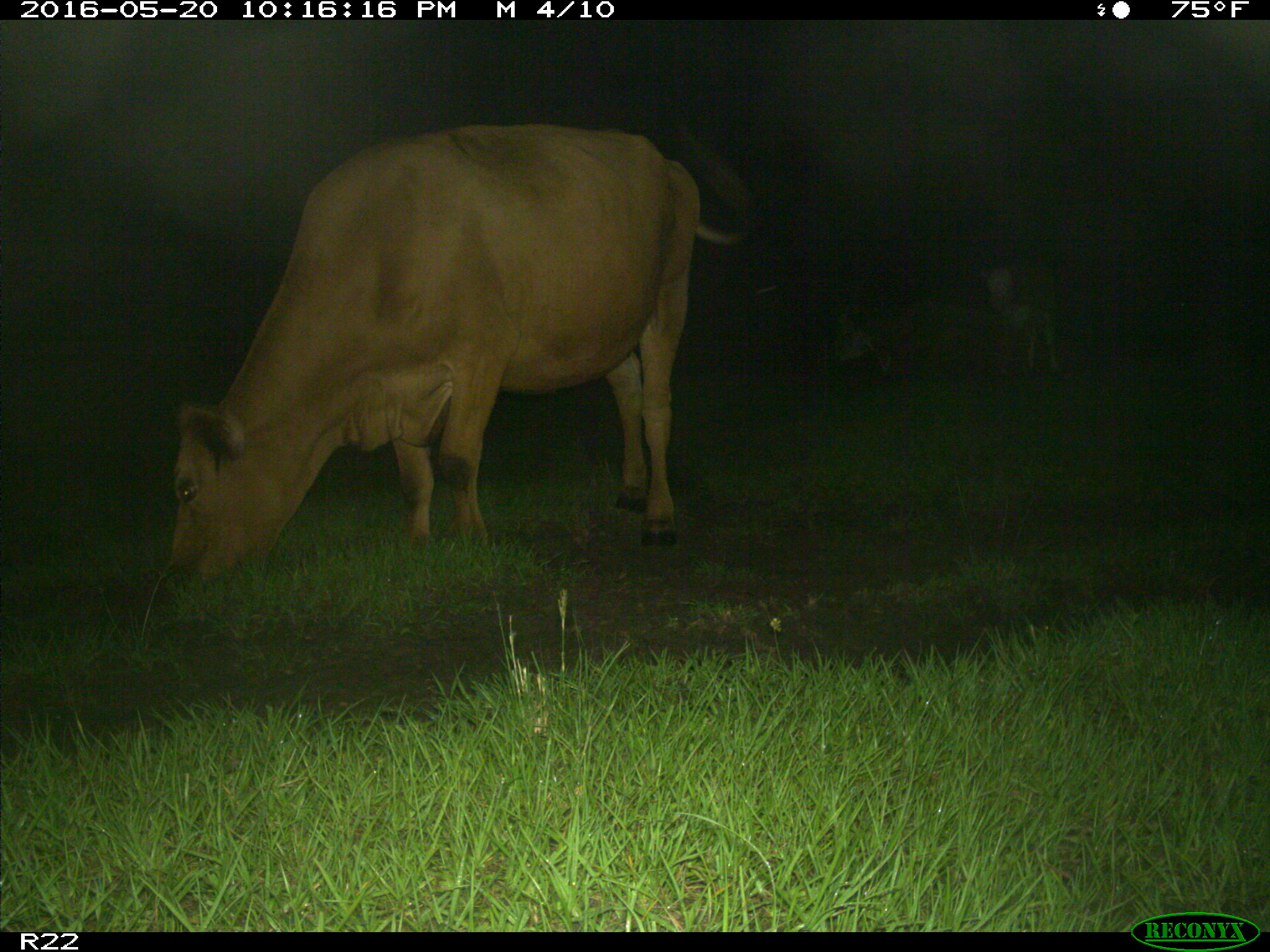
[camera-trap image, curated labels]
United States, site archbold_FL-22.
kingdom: Animalia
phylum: Chordata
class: Mammalia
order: Artiodactyla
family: Bovidae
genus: Bos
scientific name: Bos taurus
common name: domestic cow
Bos taurus (domestic cow).